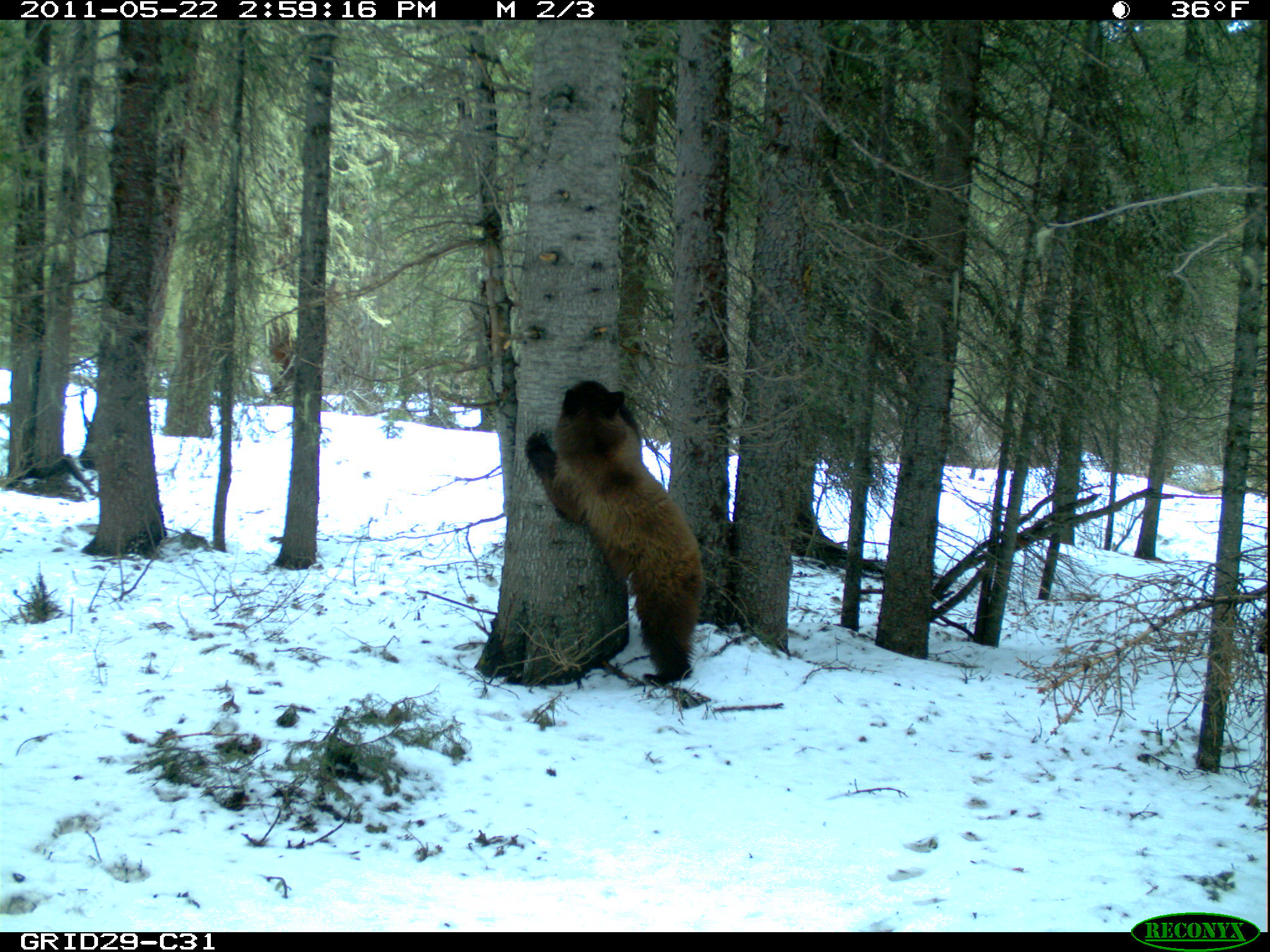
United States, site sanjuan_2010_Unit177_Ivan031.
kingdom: Animalia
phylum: Chordata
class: Mammalia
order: Carnivora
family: Ursidae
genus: Ursus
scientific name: Ursus americanus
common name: american black bear